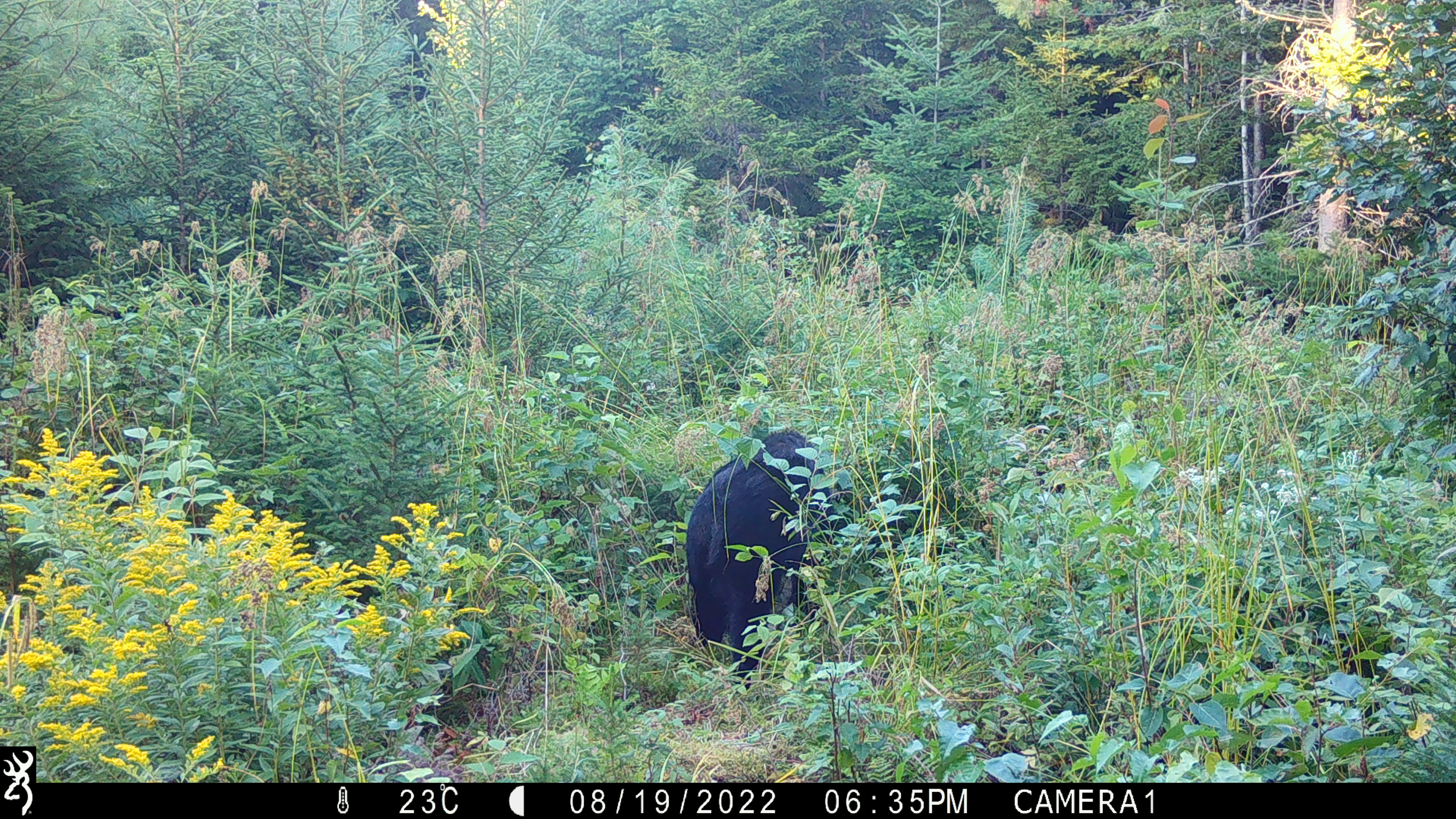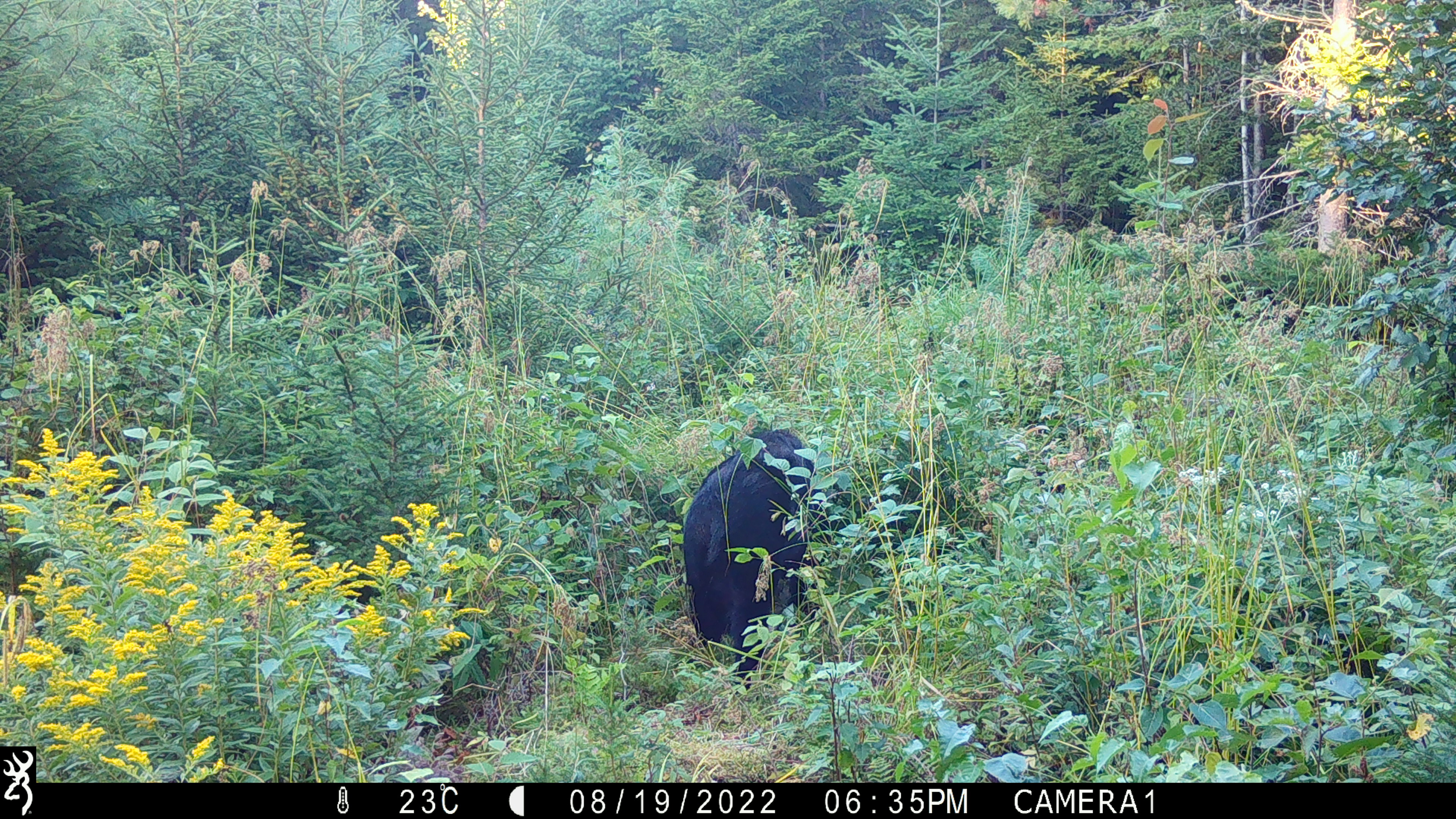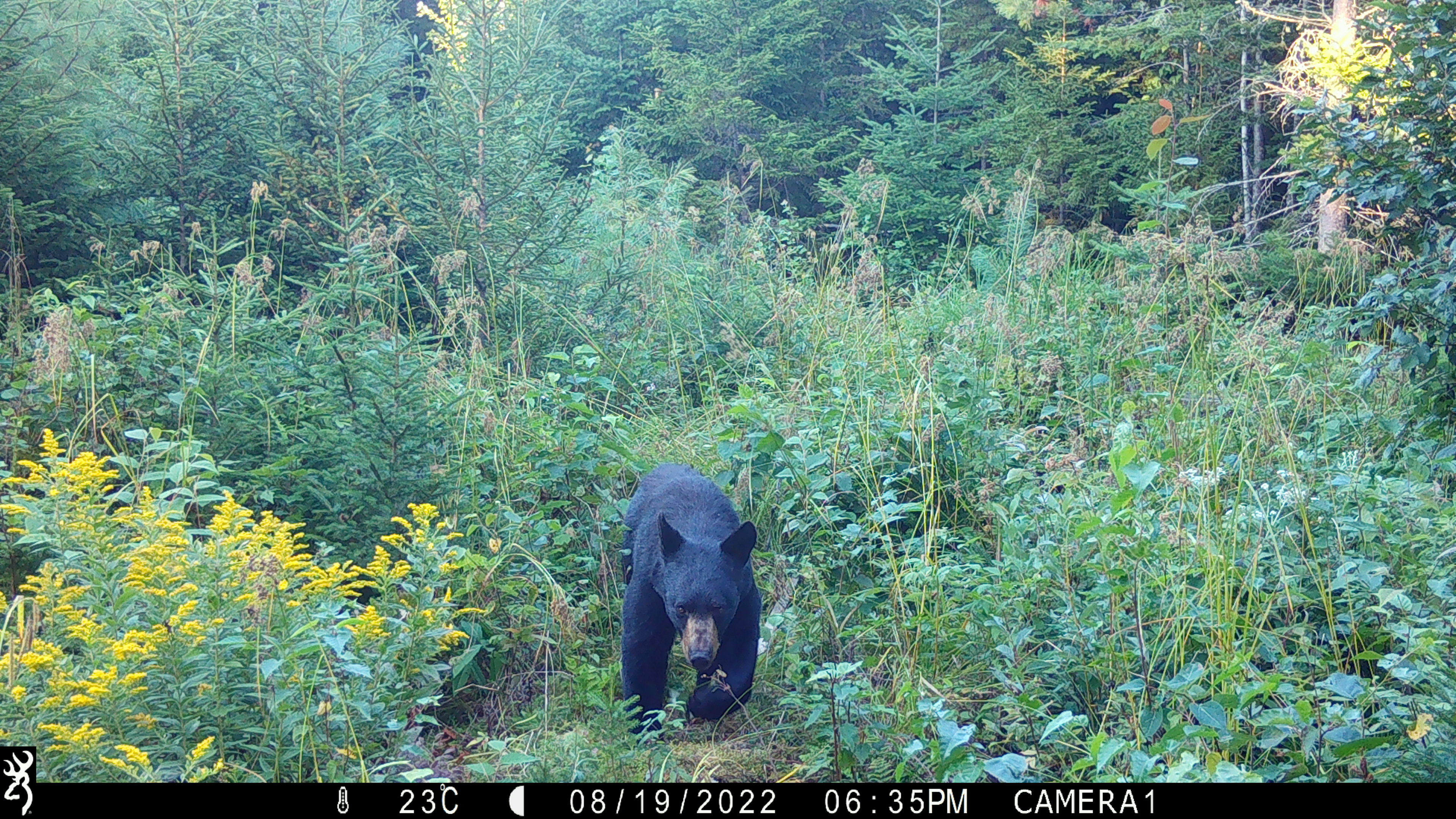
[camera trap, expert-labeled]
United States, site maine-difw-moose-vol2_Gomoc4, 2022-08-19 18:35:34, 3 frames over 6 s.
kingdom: Animalia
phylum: Chordata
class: Mammalia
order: Carnivora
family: Ursidae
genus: Ursus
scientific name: Ursus americanus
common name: black bear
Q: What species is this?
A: Black bear (Ursus americanus).